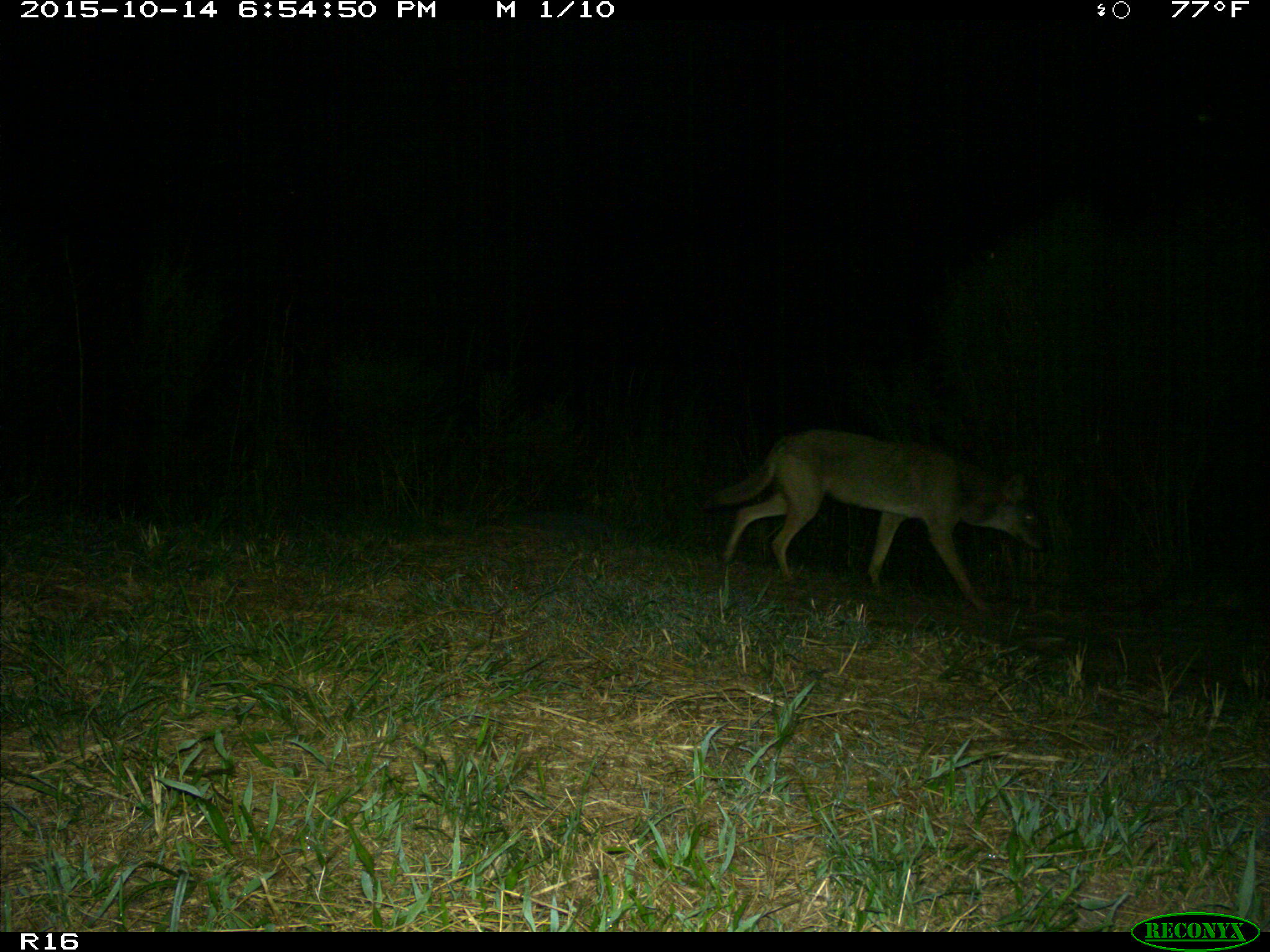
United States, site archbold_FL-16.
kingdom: Animalia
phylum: Chordata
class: Mammalia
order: Carnivora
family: Canidae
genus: Canis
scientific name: Canis latrans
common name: coyote